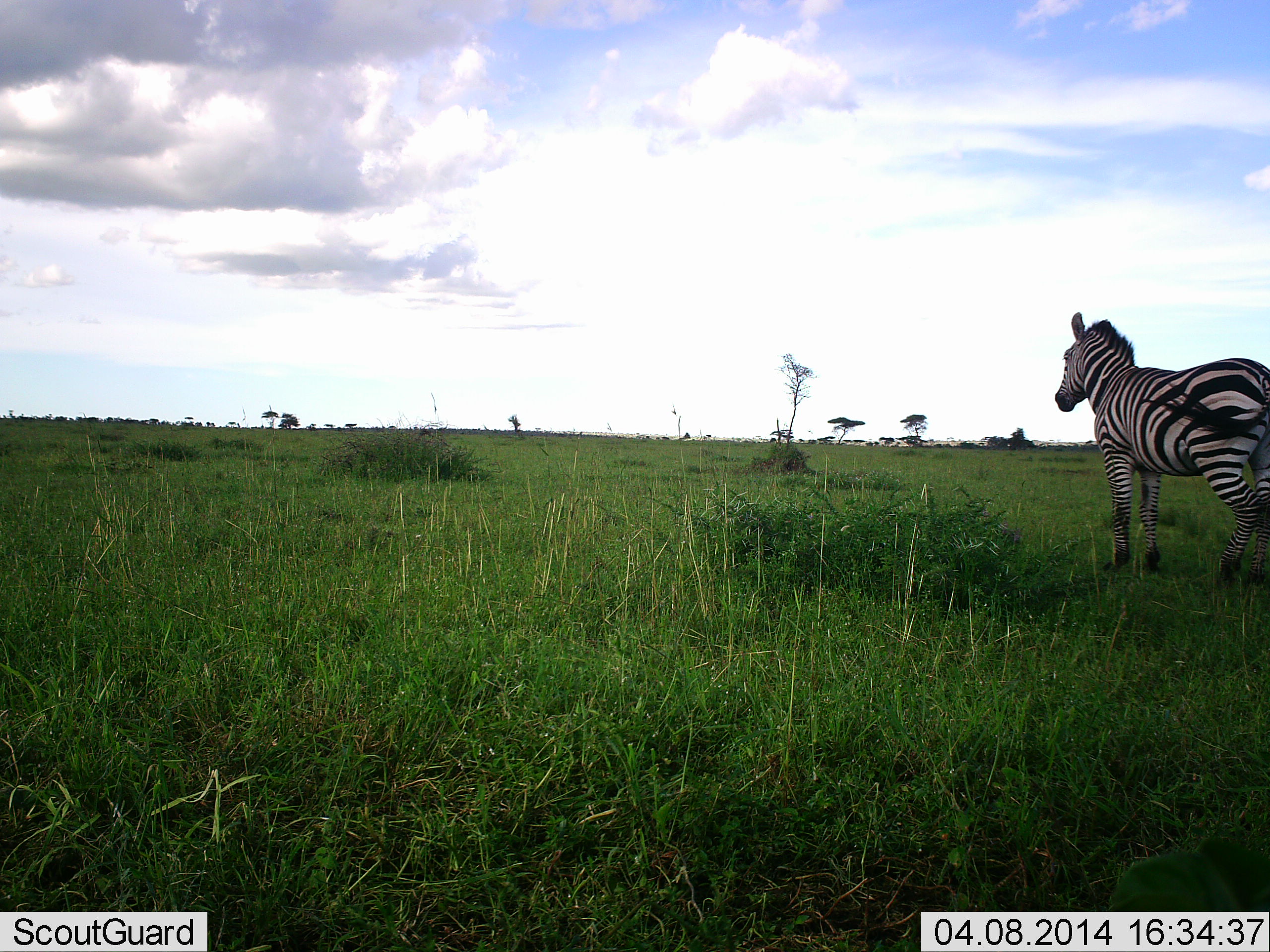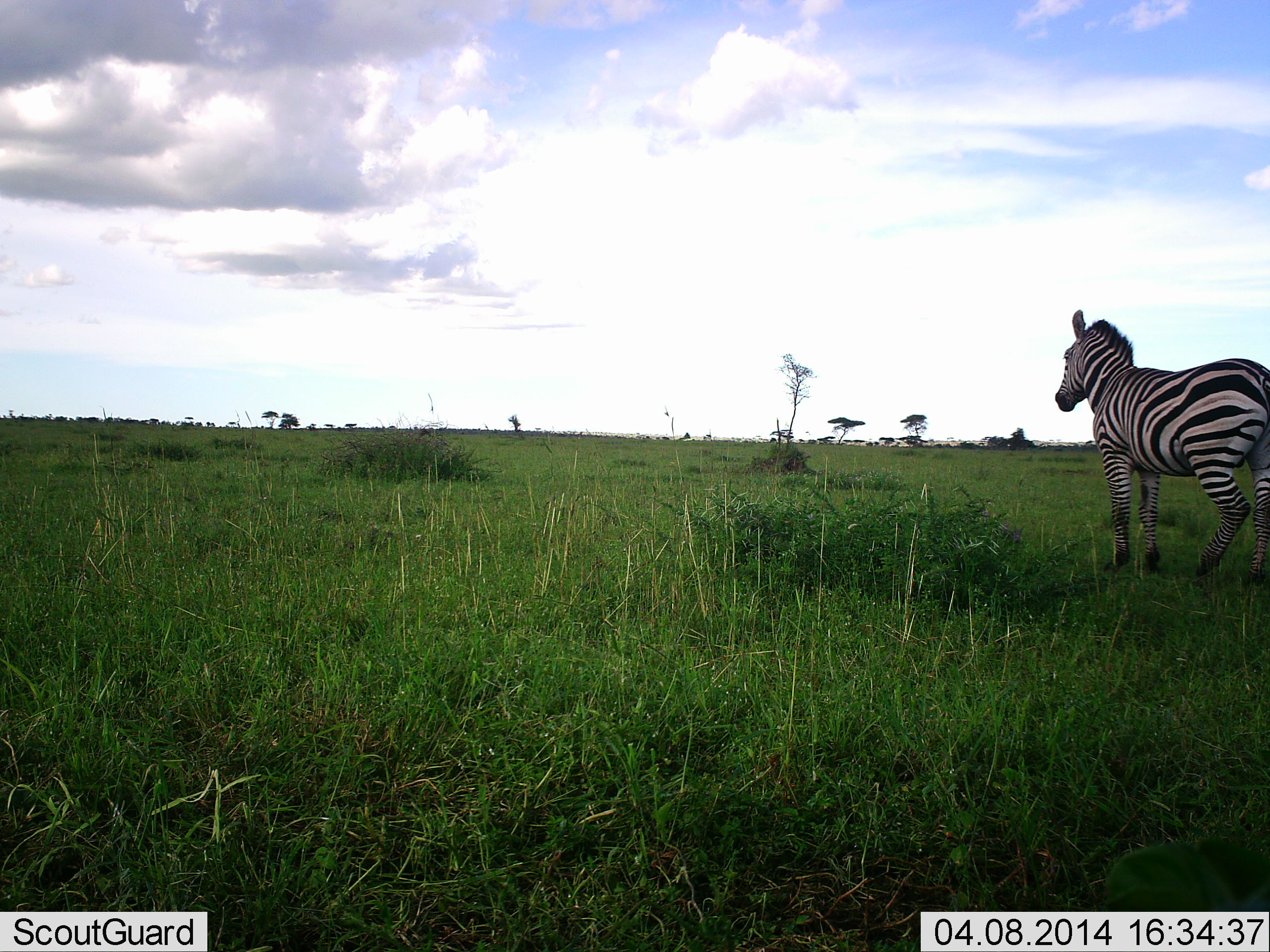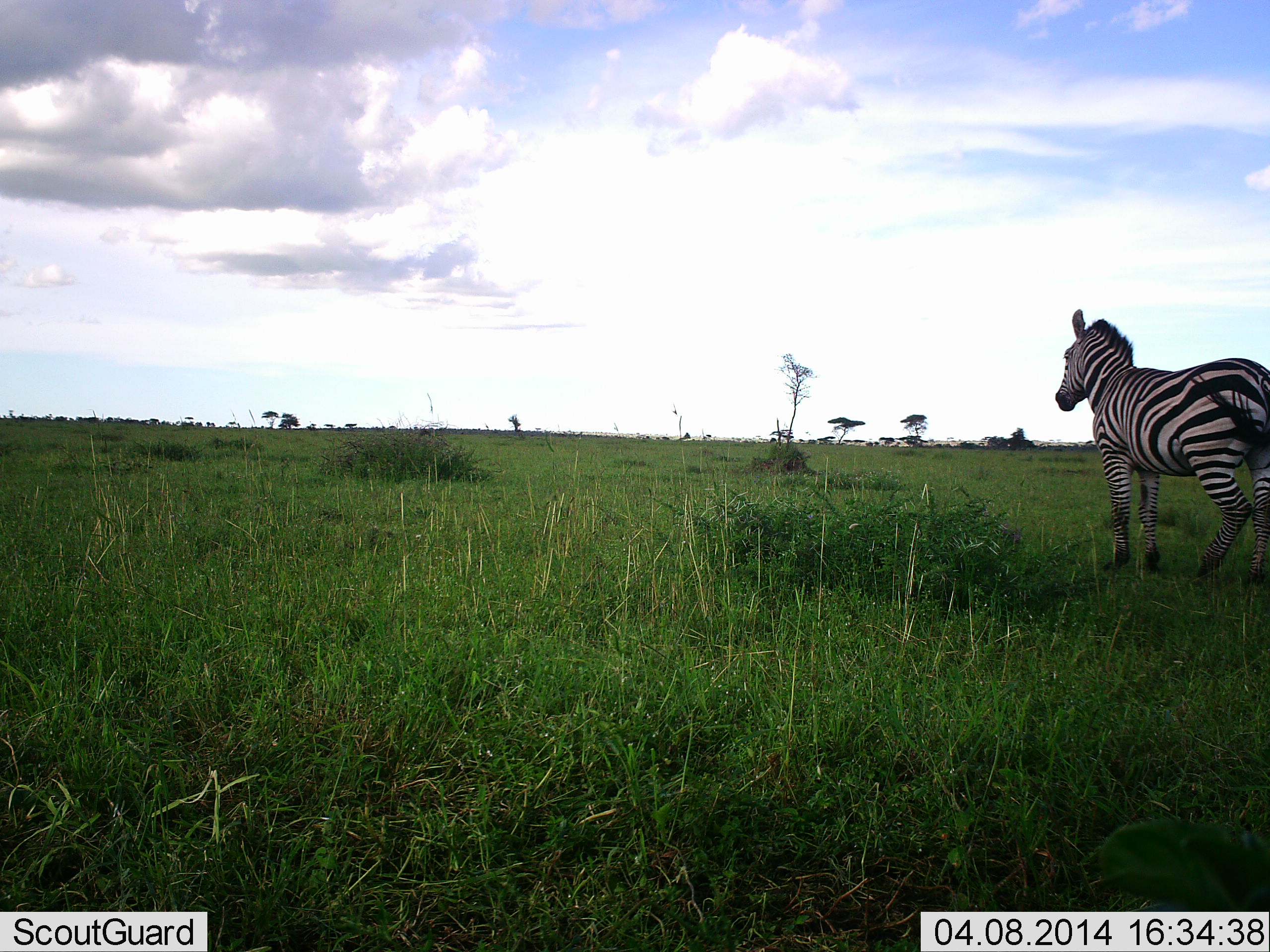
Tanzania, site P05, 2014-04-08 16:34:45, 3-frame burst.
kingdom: Animalia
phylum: Chordata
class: Mammalia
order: Perissodactyla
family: Equidae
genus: Equus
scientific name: Equus quagga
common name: plains zebra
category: zebra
Zebra (plains zebra) (Equus quagga), count 1. Behavior (volunteer vote fractions): standing 80%, resting 10%, moving 10%, interacting 0%. Young present (vote fraction): 0%. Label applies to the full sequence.